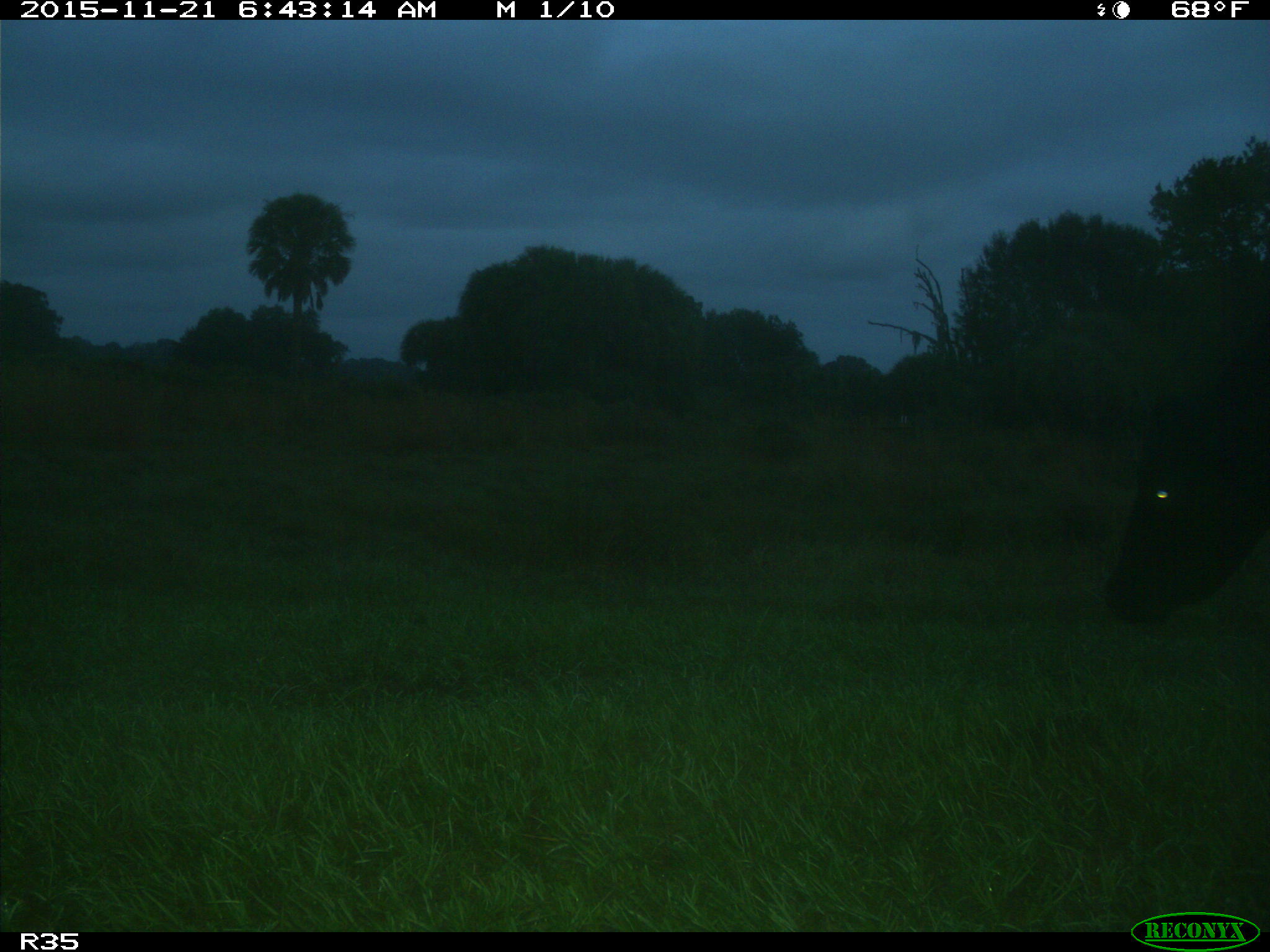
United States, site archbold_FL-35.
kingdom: Animalia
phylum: Chordata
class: Mammalia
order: Artiodactyla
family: Bovidae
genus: Bos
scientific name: Bos taurus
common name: domestic cow